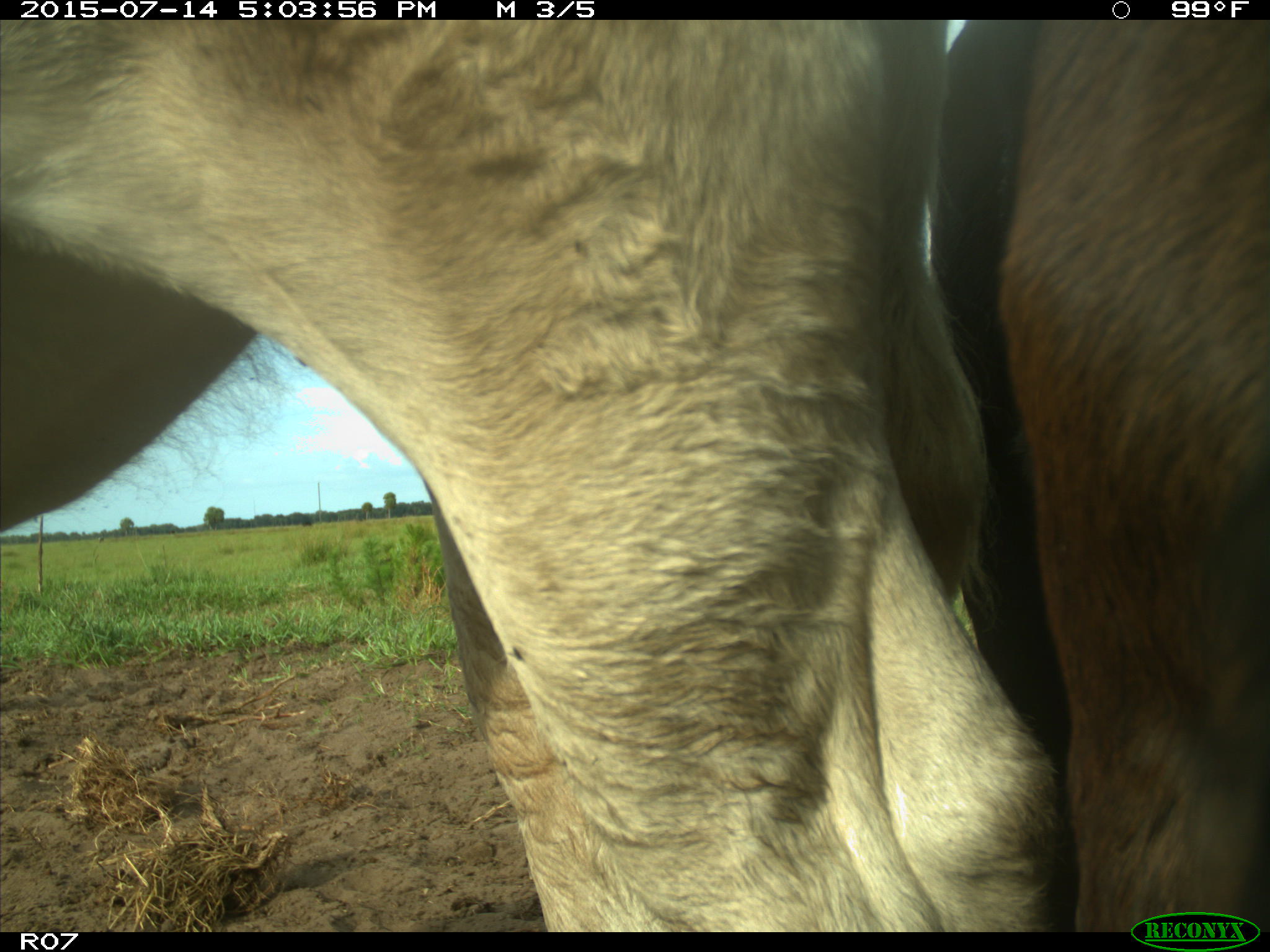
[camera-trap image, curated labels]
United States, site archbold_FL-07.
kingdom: Animalia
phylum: Chordata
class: Mammalia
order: Artiodactyla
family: Bovidae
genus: Bos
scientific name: Bos taurus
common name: domestic cow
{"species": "Bos taurus (domestic cow)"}